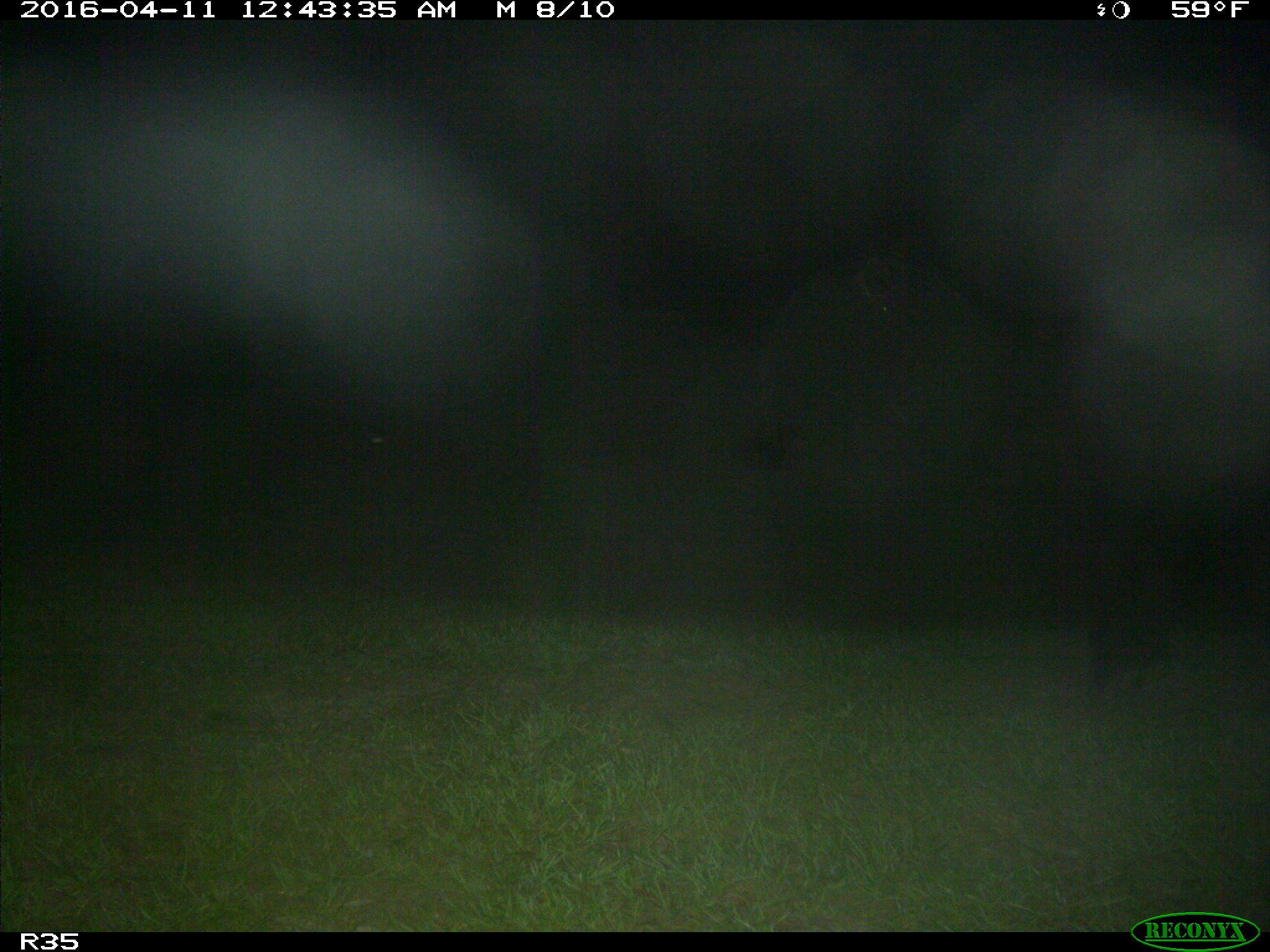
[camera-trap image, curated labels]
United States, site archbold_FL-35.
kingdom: Animalia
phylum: Chordata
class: Mammalia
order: Artiodactyla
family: Bovidae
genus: Bos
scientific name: Bos taurus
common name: domestic cow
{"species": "Bos taurus (domestic cow)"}